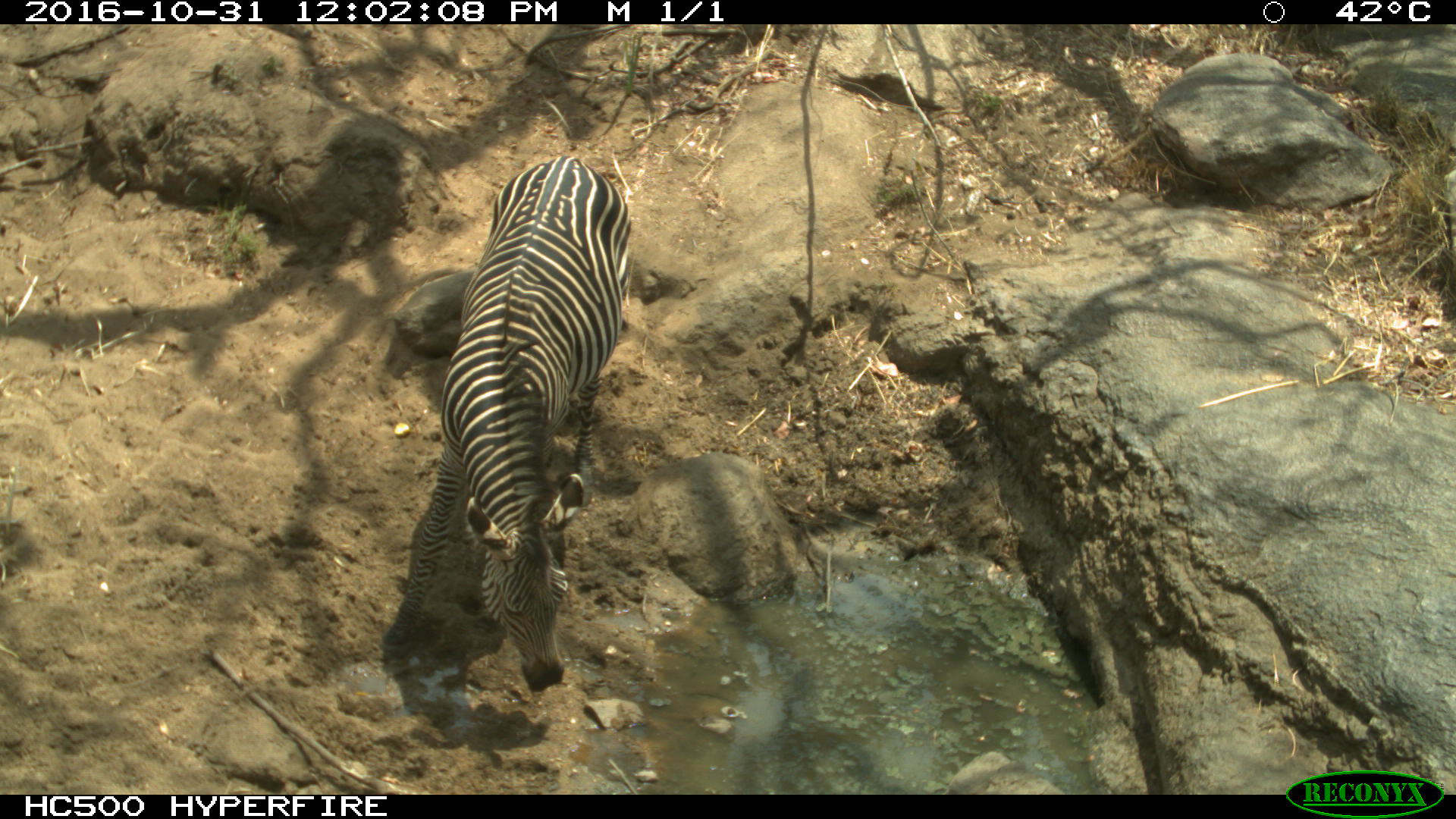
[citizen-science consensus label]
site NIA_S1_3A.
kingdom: Animalia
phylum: Chordata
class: Mammalia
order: Perissodactyla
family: Equidae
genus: Equus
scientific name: Equus quagga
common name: plains zebra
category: zebraplains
Zebraplains (plains zebra) (Equus quagga), count 1. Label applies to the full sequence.